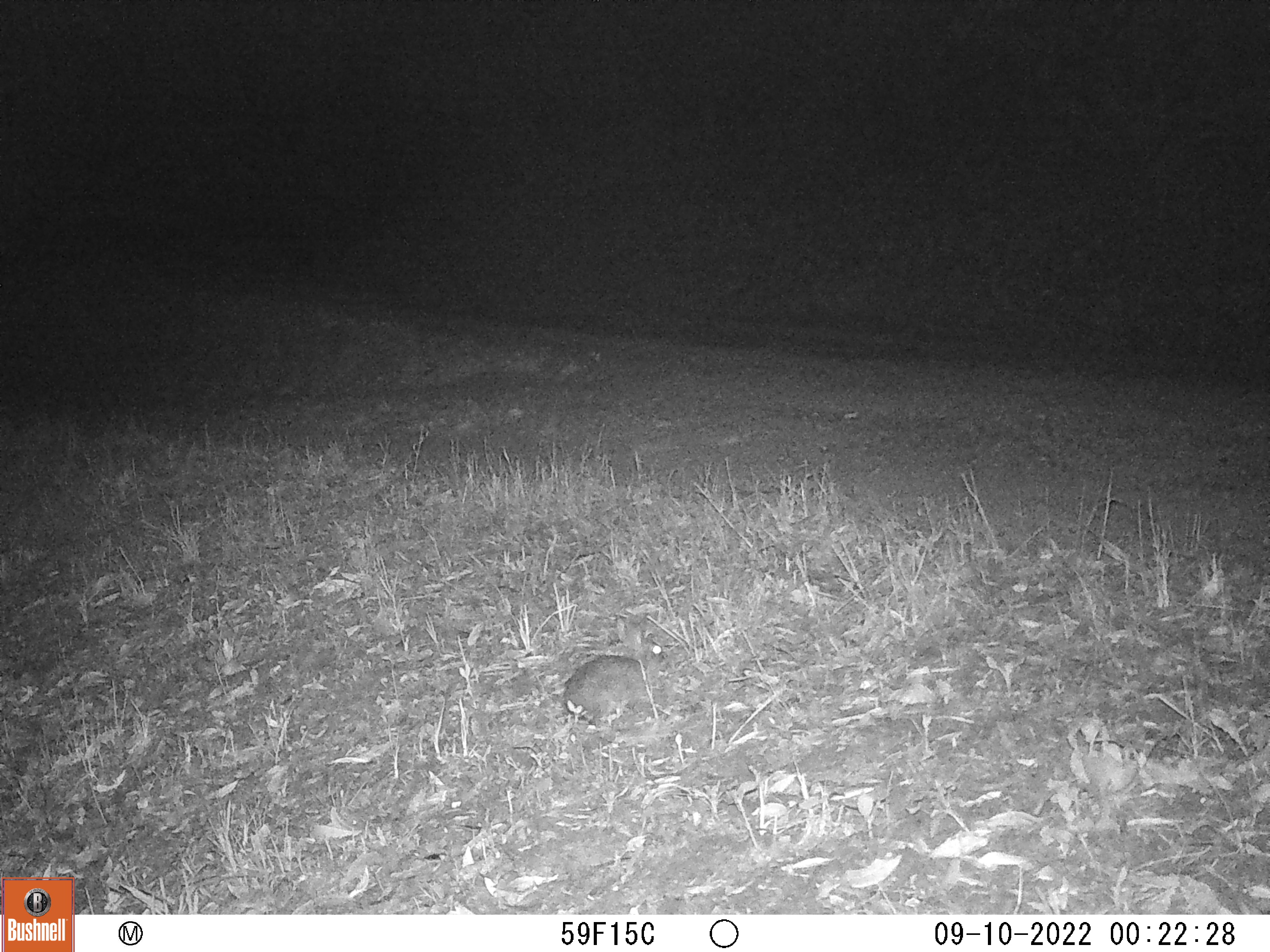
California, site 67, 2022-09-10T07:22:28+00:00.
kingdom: Animalia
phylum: Chordata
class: Mammalia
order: Lagomorpha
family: Leporidae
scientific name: Leporidae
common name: rabbit